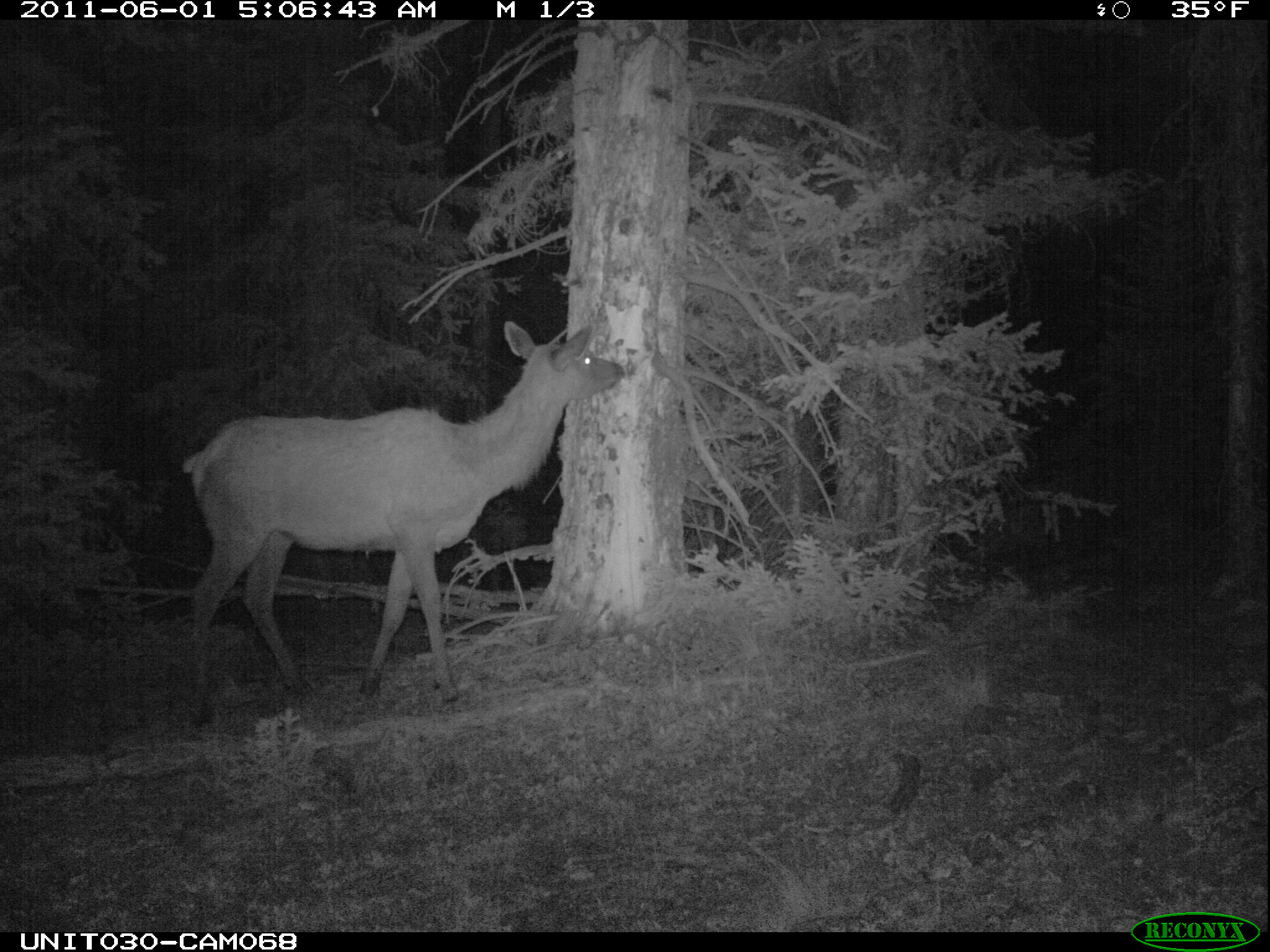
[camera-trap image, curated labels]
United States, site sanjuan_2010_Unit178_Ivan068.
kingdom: Animalia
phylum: Chordata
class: Mammalia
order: Artiodactyla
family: Cervidae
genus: Cervus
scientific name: Cervus elaphus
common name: red deer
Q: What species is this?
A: Cervus elaphus (red deer).